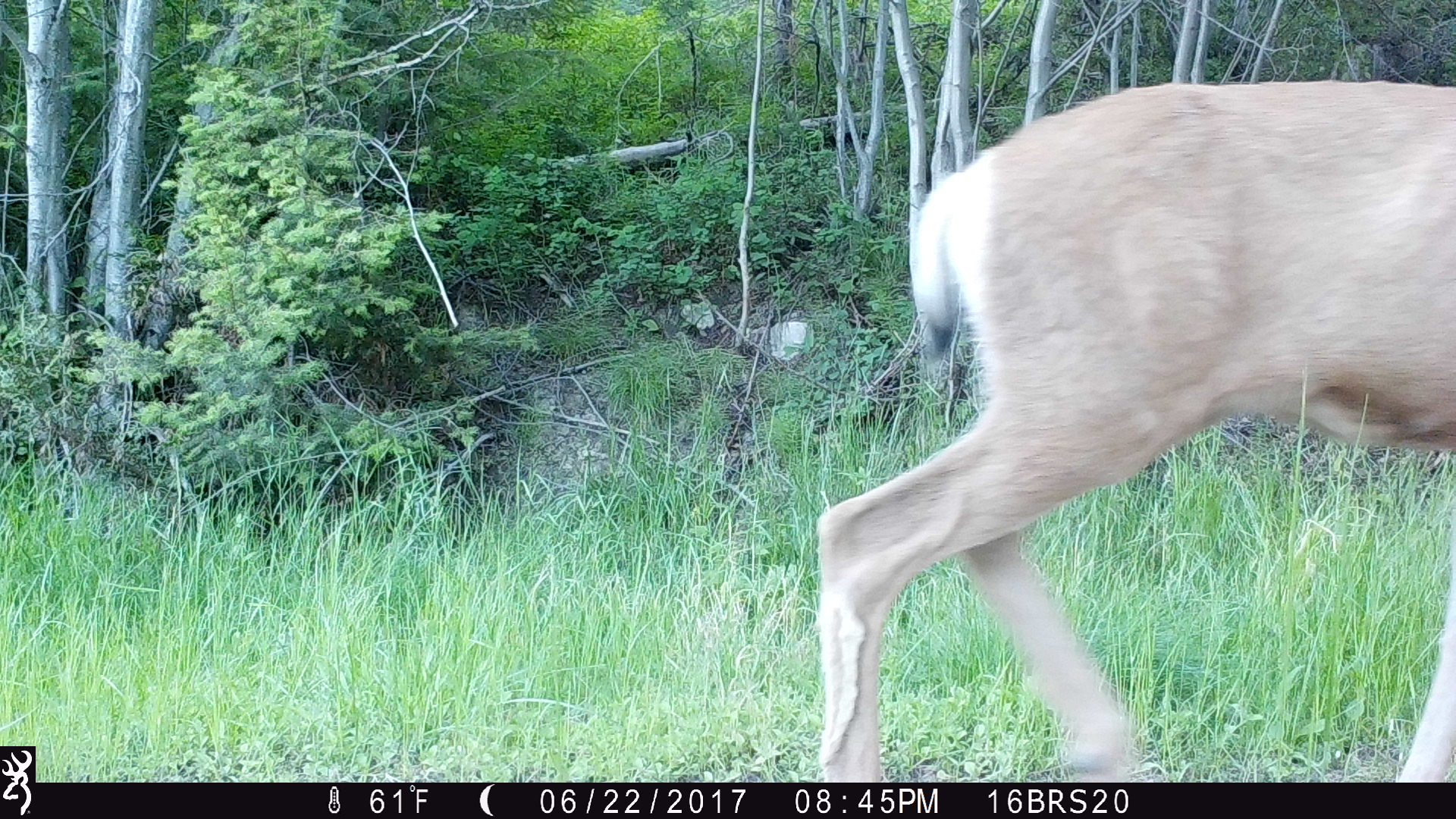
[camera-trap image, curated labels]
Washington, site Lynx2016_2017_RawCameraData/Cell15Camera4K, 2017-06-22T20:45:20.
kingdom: Animalia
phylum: Chordata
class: Mammalia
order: Artiodactyla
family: Cervidae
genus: Odocoileus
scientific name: Odocoileus hemionus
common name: mule deer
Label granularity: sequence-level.